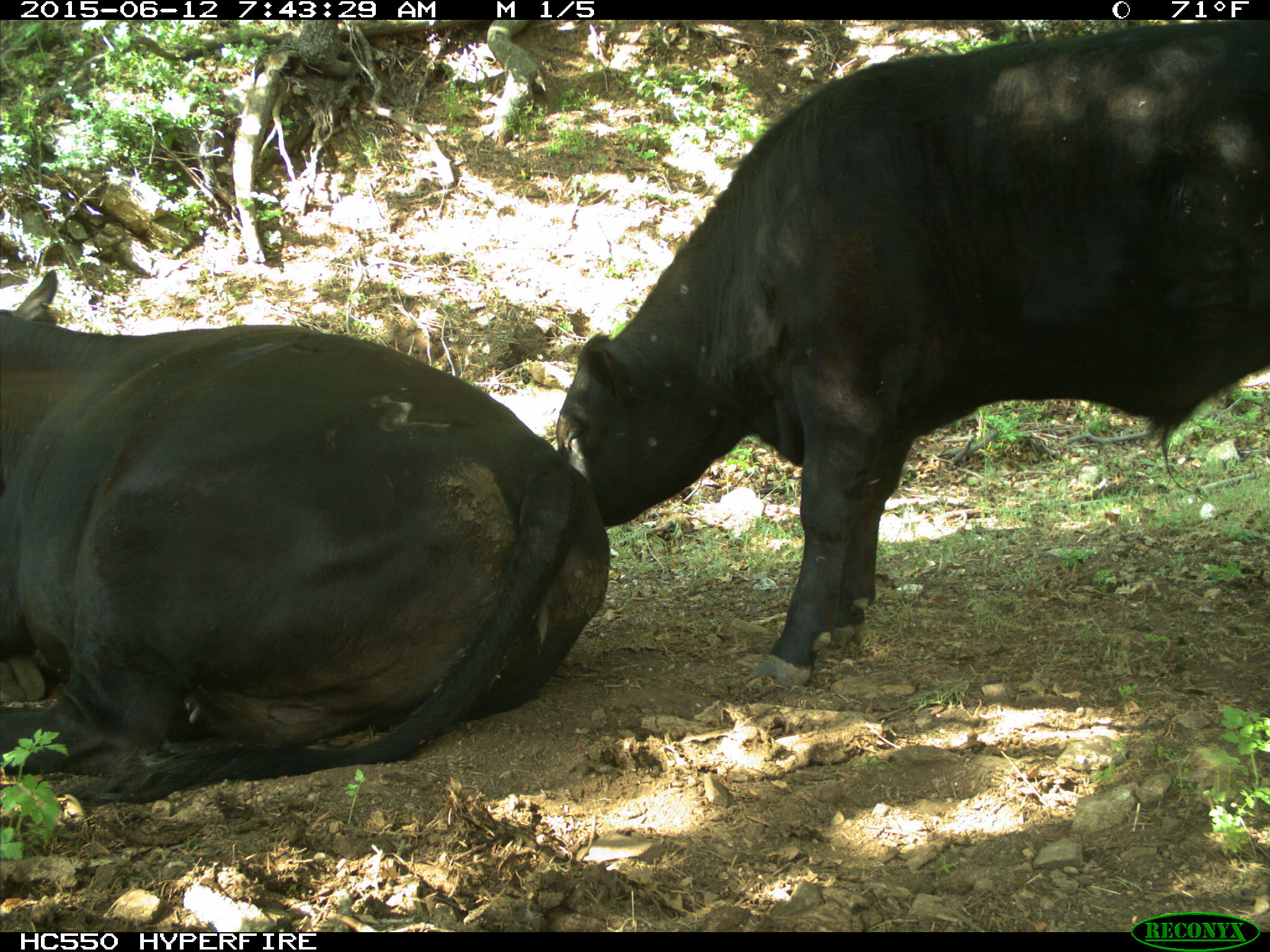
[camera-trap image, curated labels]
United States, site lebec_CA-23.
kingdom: Animalia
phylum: Chordata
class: Mammalia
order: Artiodactyla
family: Bovidae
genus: Bos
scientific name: Bos taurus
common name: domestic cow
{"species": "Bos taurus (domestic cow)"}